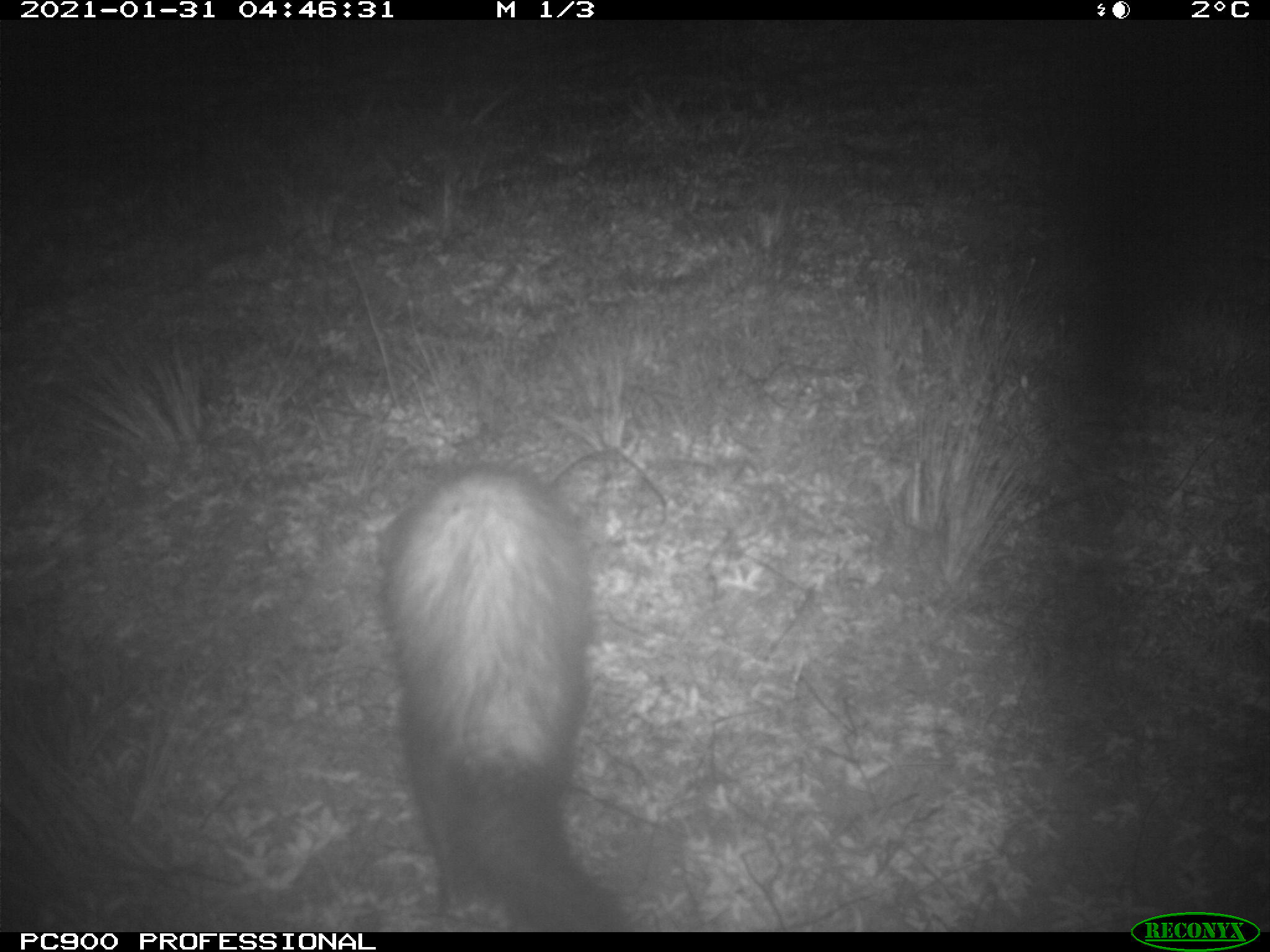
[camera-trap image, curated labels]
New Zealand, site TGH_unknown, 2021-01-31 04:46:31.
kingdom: Animalia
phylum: Chordata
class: Mammalia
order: Carnivora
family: Mustelidae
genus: Mustela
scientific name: Mustela furo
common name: ferret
Ferret (Mustela furo).